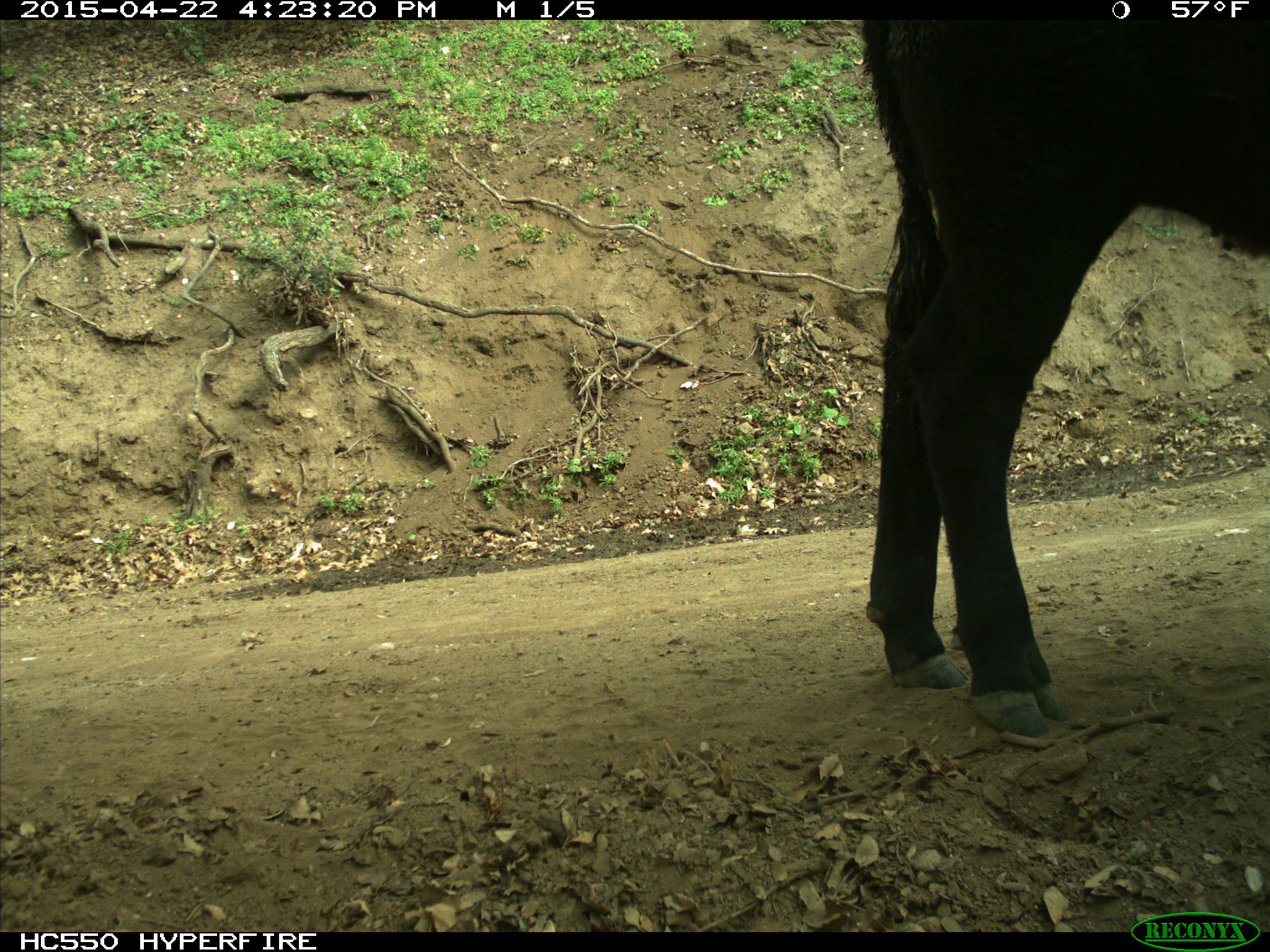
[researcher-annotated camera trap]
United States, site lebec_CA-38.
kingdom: Animalia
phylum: Chordata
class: Mammalia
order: Artiodactyla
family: Bovidae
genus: Bos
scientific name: Bos taurus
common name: domestic cow